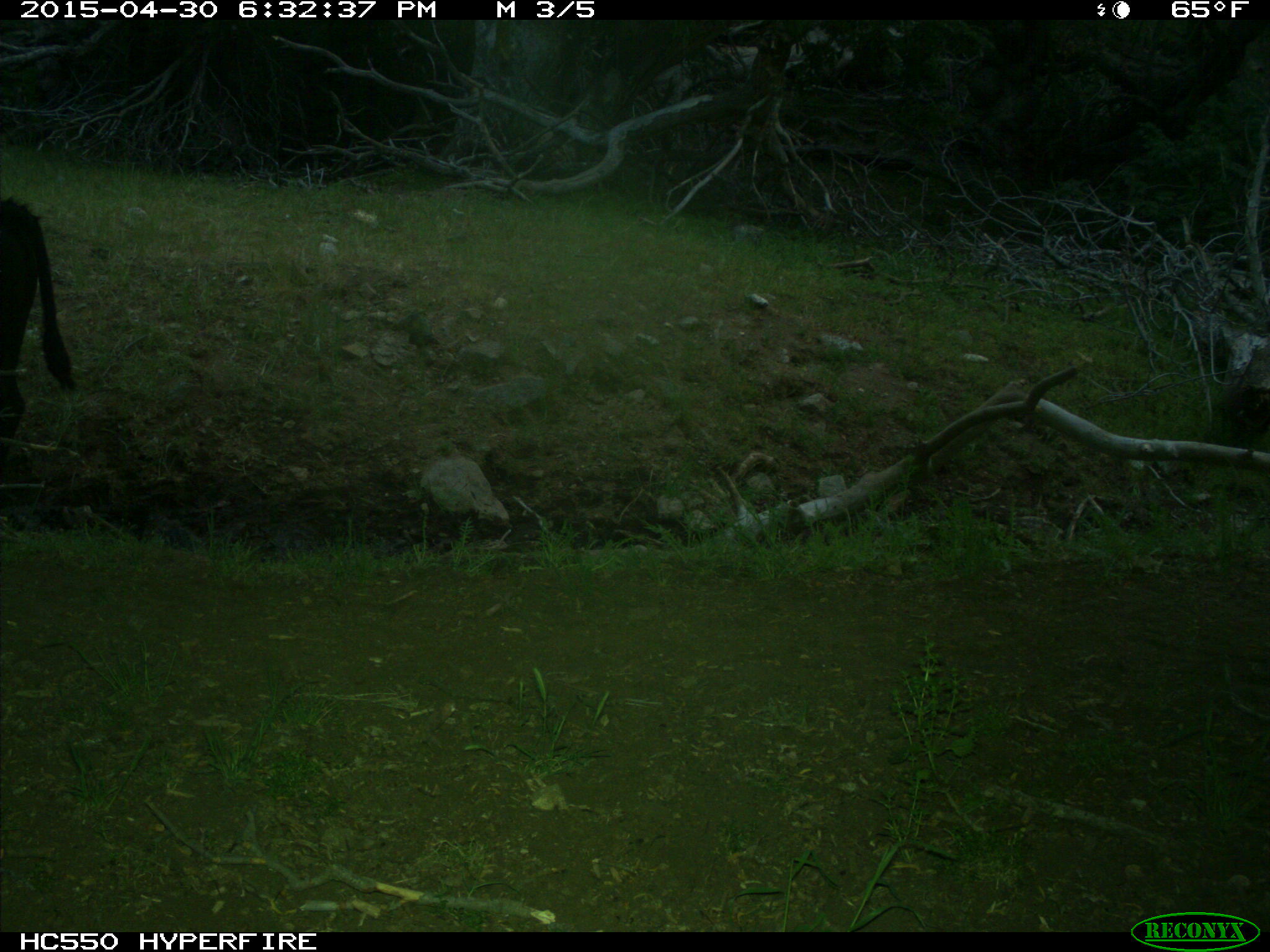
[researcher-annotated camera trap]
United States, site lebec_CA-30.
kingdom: Animalia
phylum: Chordata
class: Mammalia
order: Artiodactyla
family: Bovidae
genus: Bos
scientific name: Bos taurus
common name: domestic cow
Bos taurus (domestic cow).